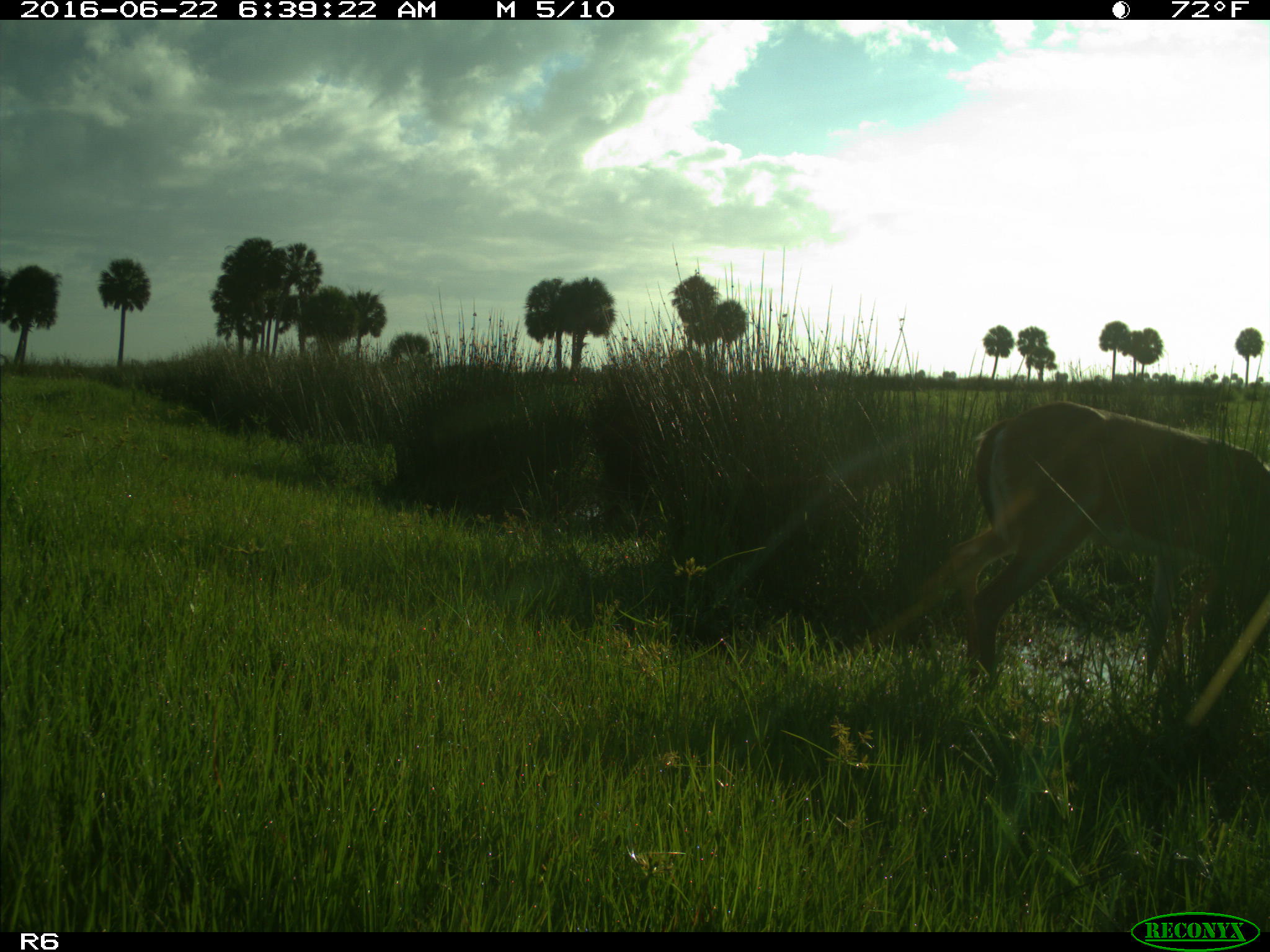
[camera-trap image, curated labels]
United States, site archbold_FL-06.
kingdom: Animalia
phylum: Chordata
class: Mammalia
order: Artiodactyla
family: Cervidae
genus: Odocoileus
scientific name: Odocoileus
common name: deer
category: unidentified deer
Unidentified deer (deer) (Odocoileus).